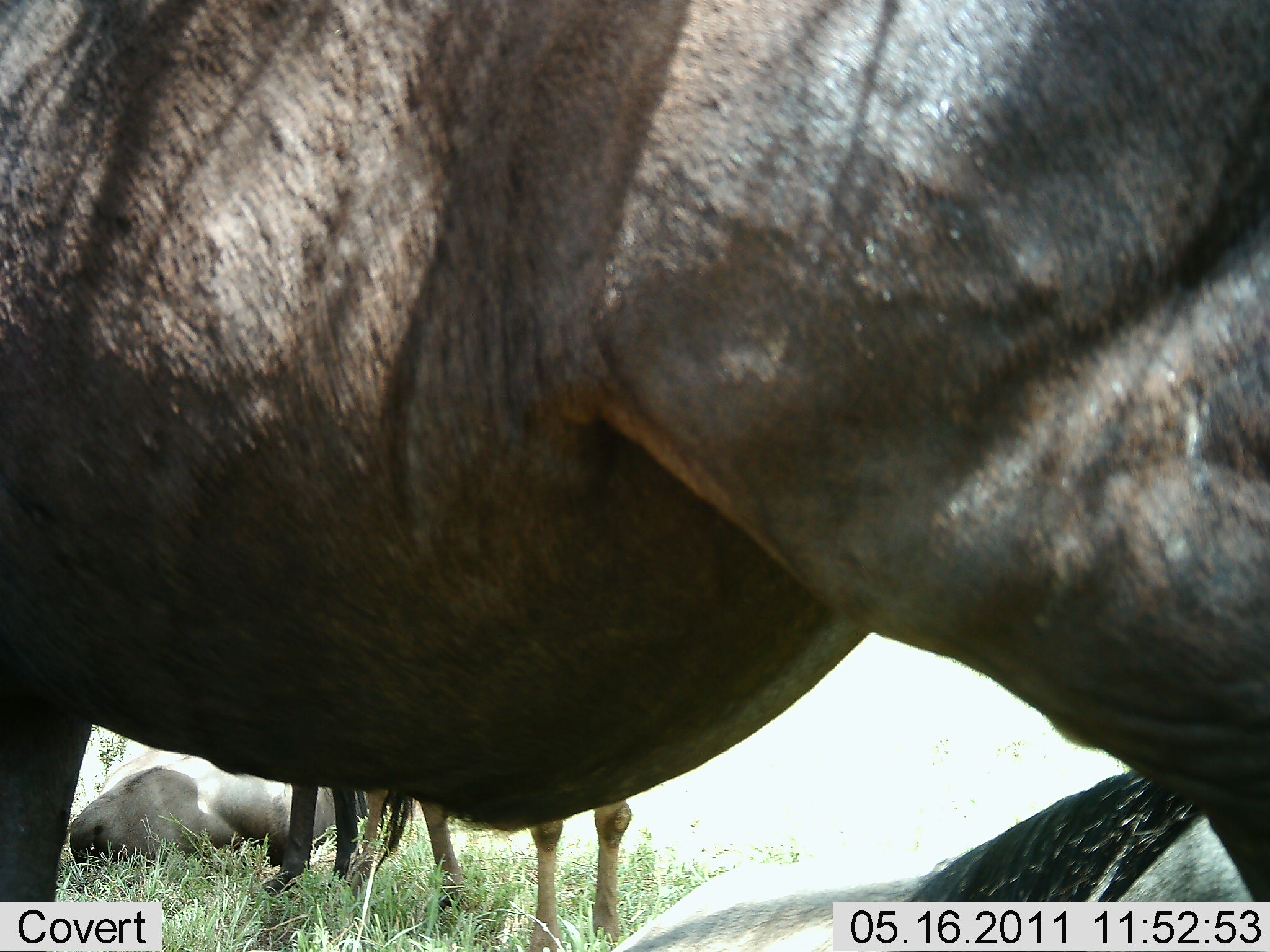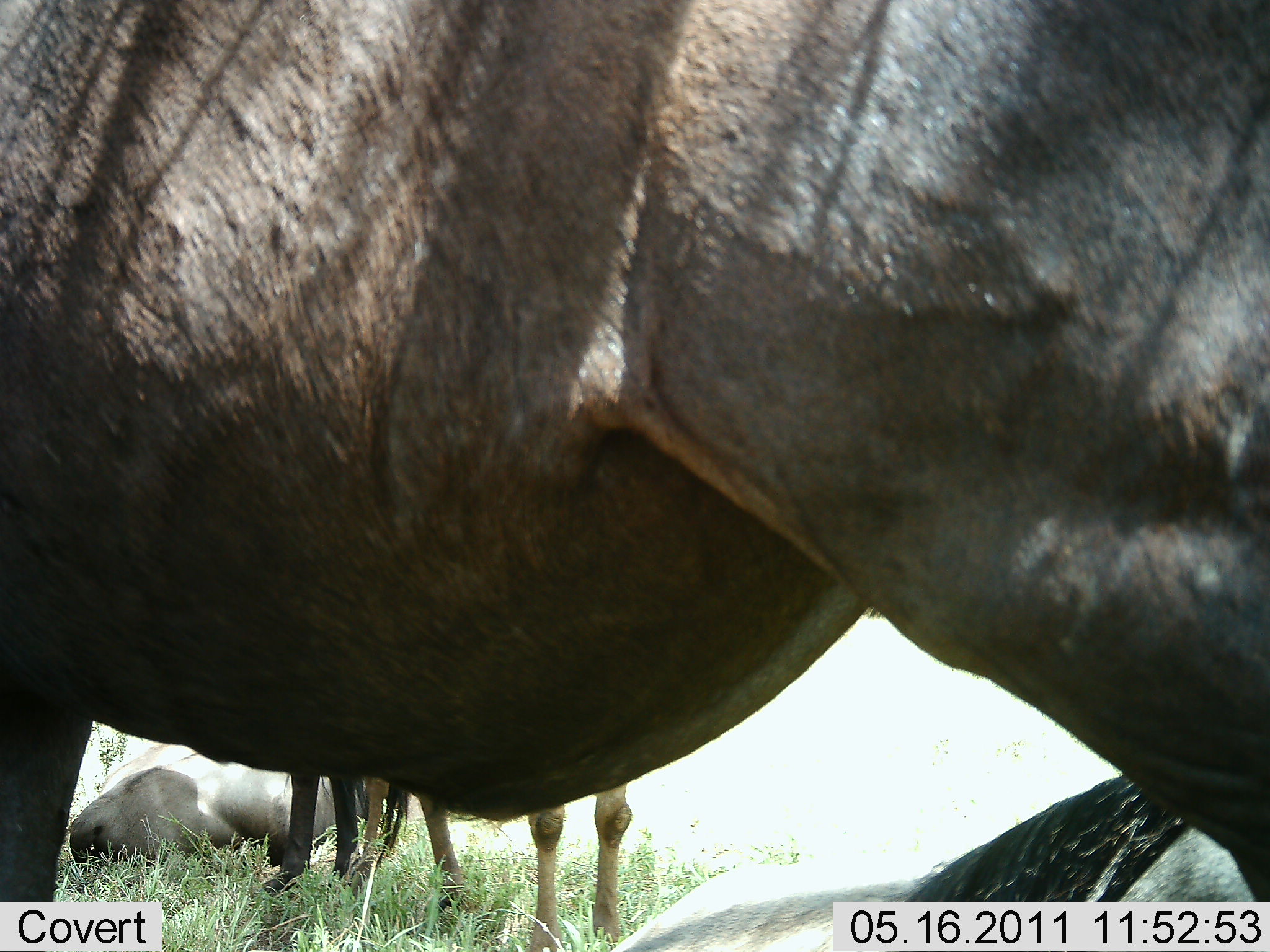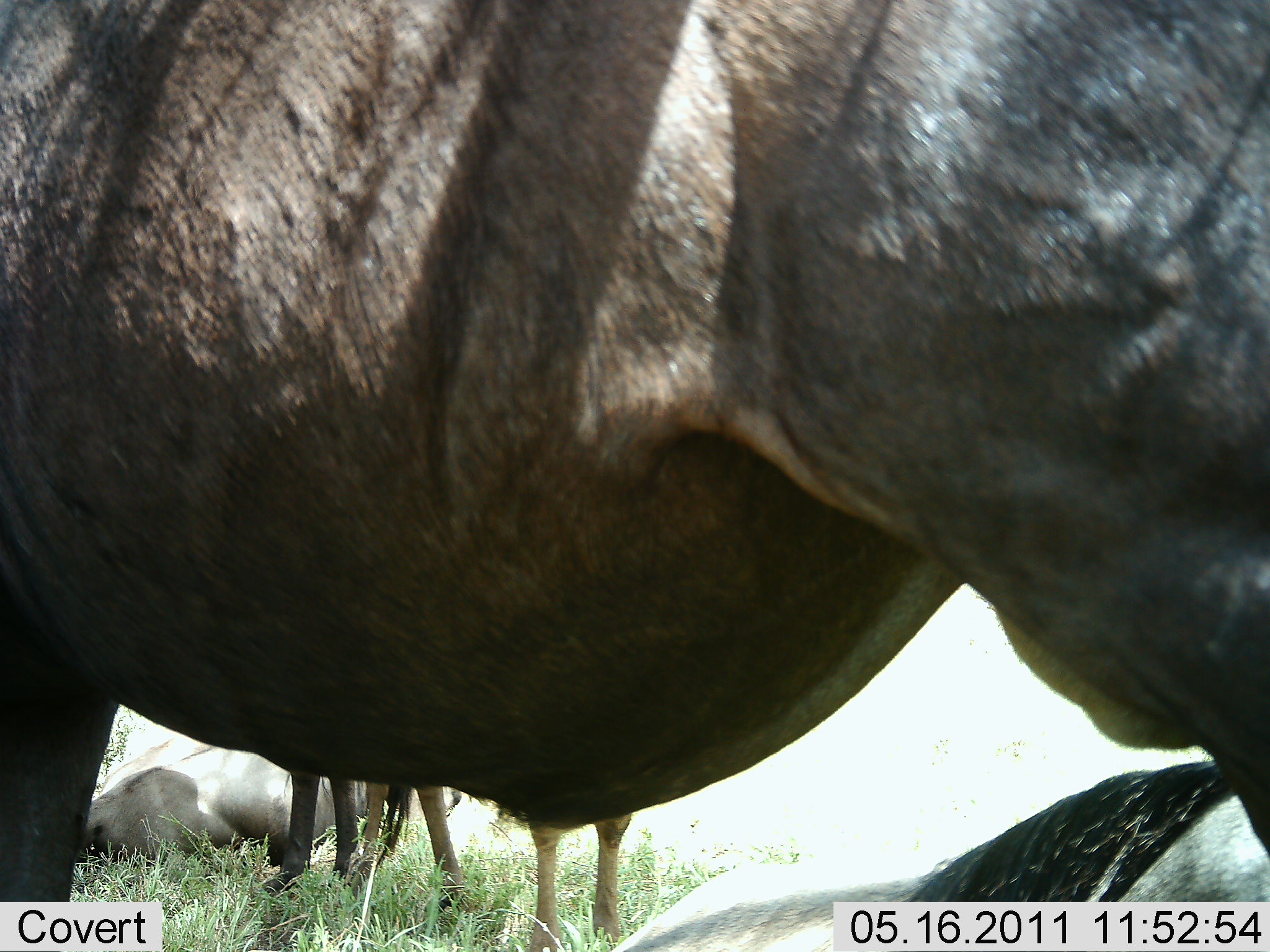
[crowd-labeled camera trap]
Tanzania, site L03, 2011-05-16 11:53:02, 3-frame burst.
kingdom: Animalia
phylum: Chordata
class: Mammalia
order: Artiodactyla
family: Bovidae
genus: Connochaetes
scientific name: Connochaetes taurinus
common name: blue wildebeest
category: wildebeest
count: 4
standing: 83%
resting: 92%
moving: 0%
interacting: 0%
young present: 25%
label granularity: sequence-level